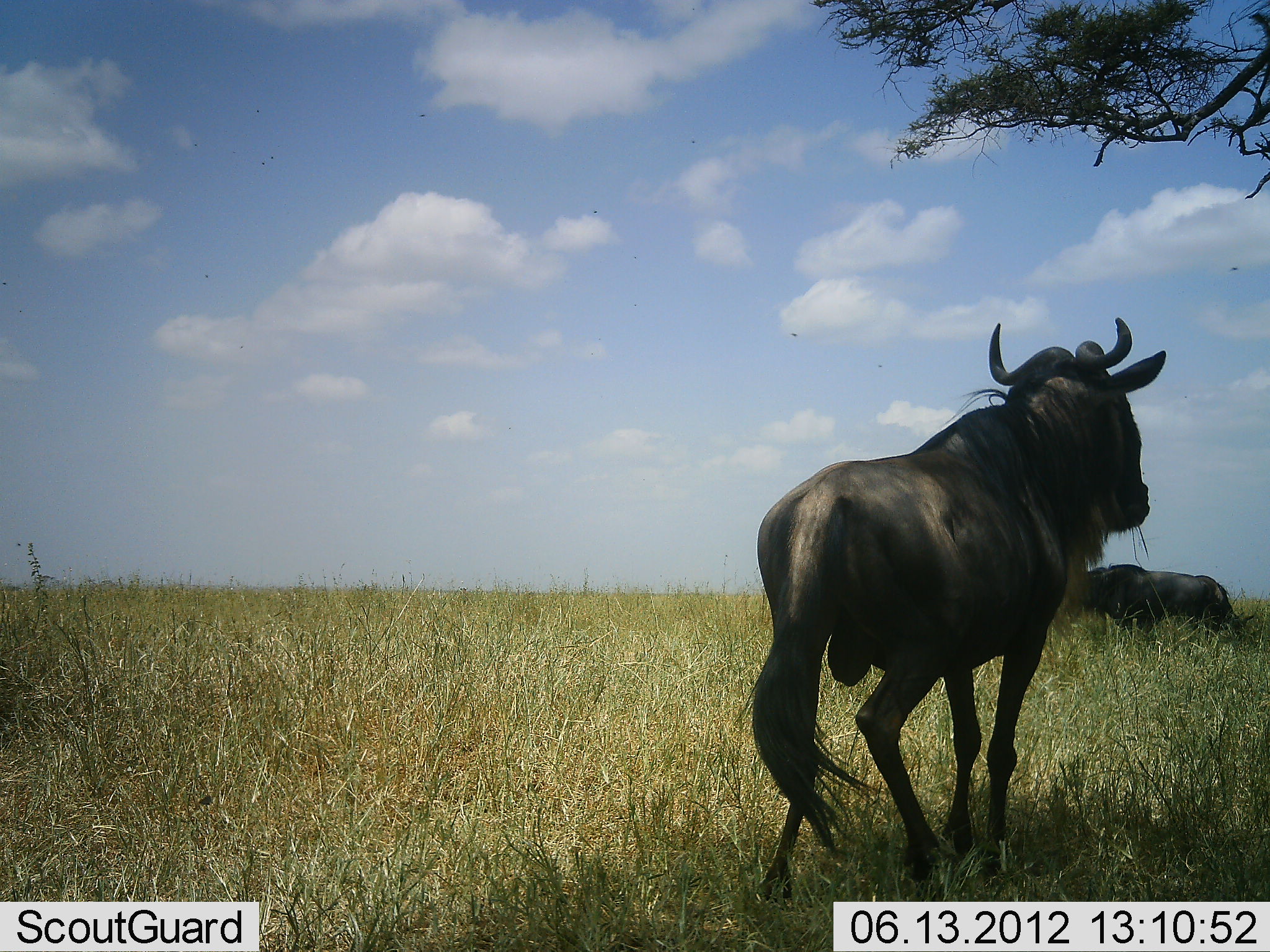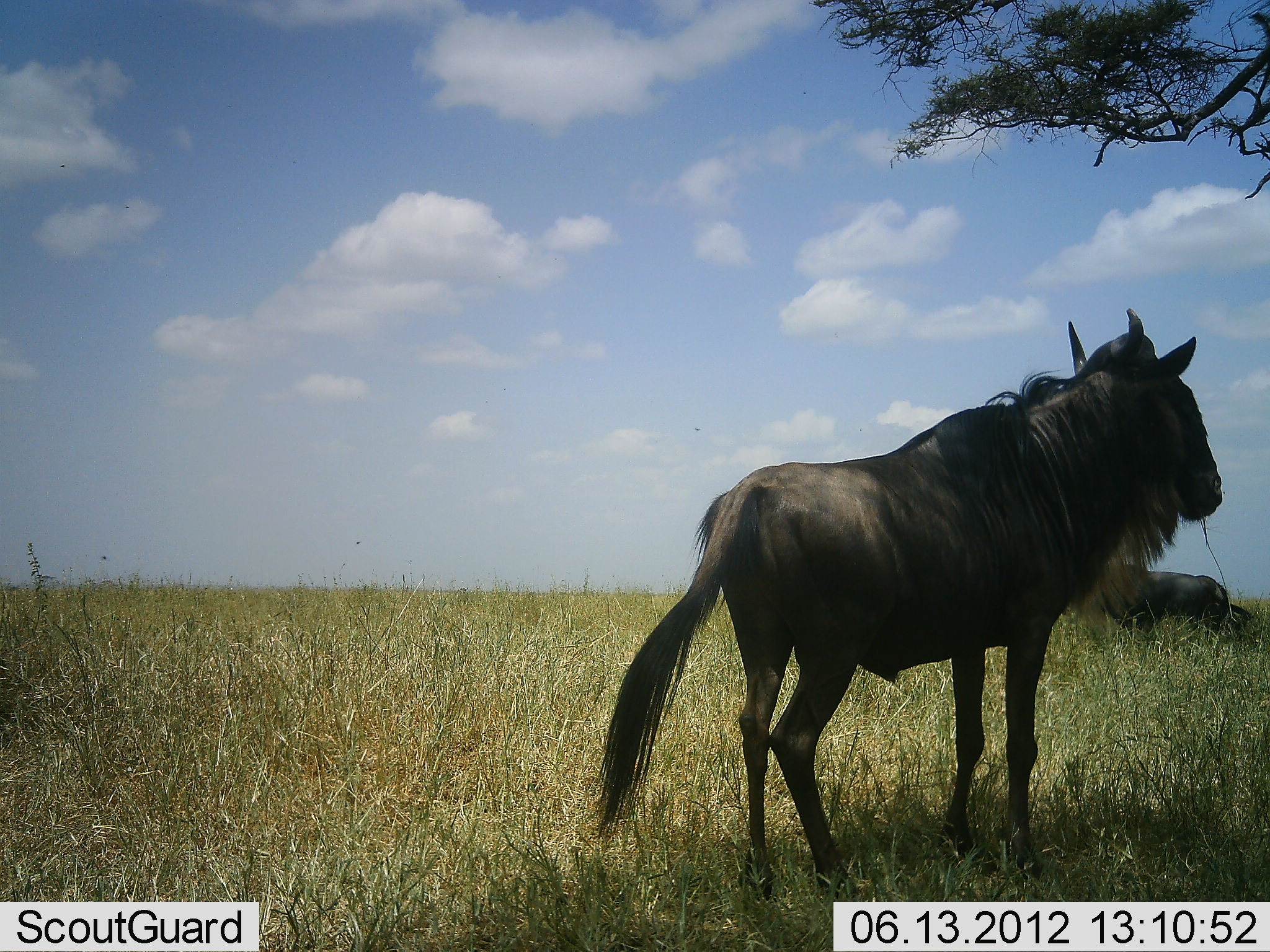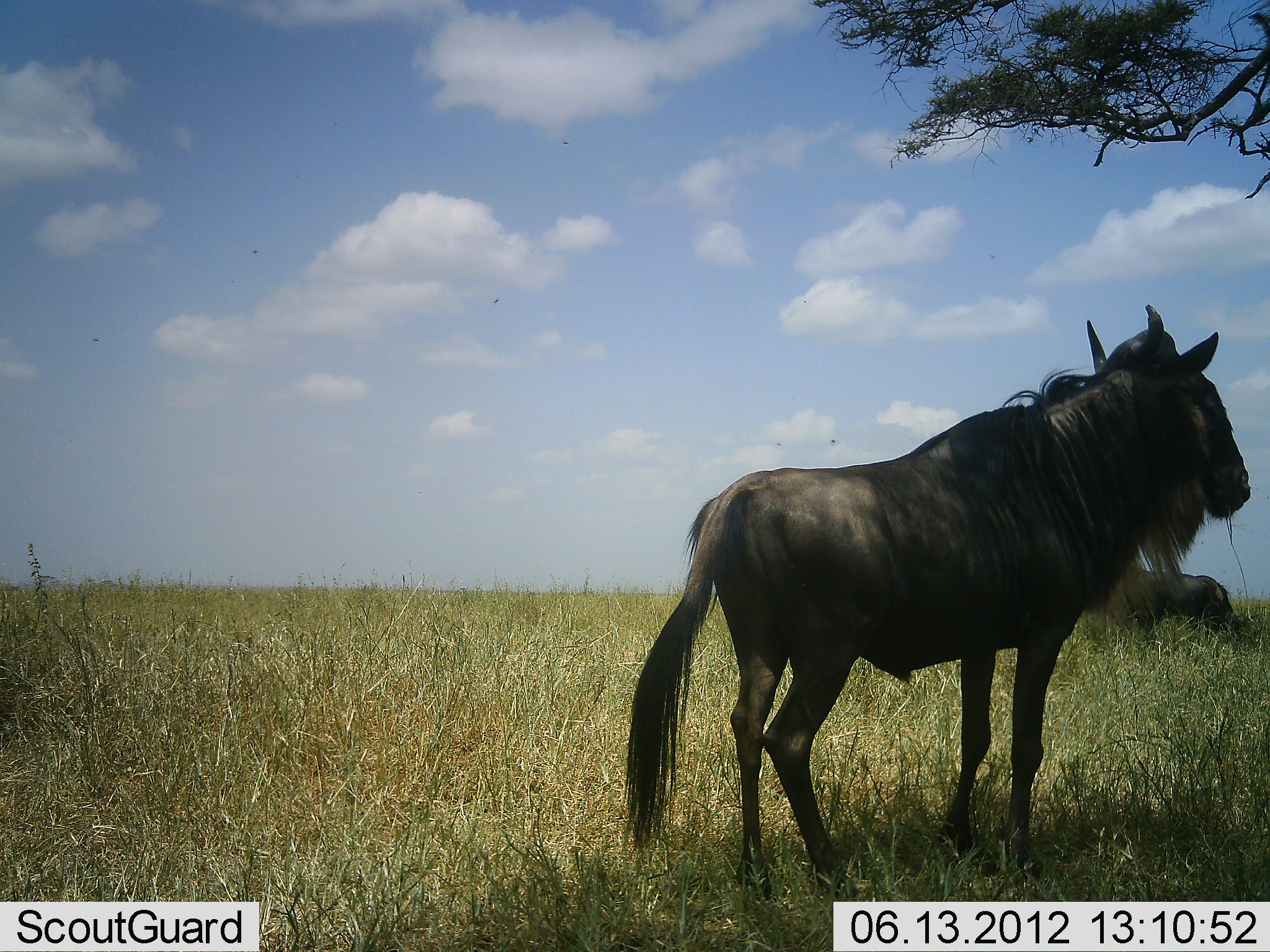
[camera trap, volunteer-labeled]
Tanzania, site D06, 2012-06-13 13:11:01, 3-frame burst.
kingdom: Animalia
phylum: Chordata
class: Mammalia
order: Artiodactyla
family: Bovidae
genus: Connochaetes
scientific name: Connochaetes taurinus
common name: blue wildebeest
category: wildebeest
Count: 2.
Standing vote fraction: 100%.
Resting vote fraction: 30%.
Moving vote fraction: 0%.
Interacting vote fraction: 0%.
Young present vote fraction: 0%.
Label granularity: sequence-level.